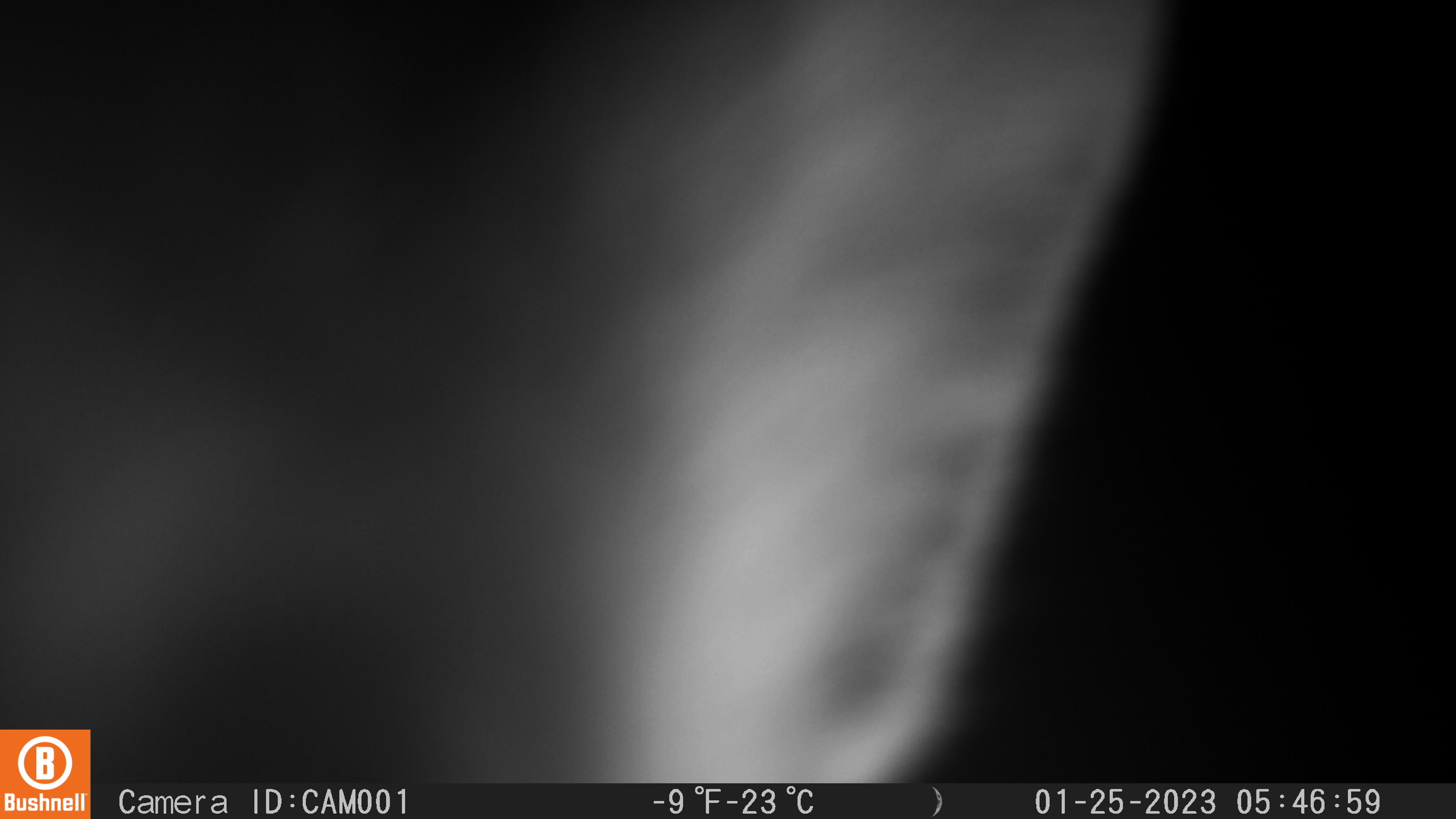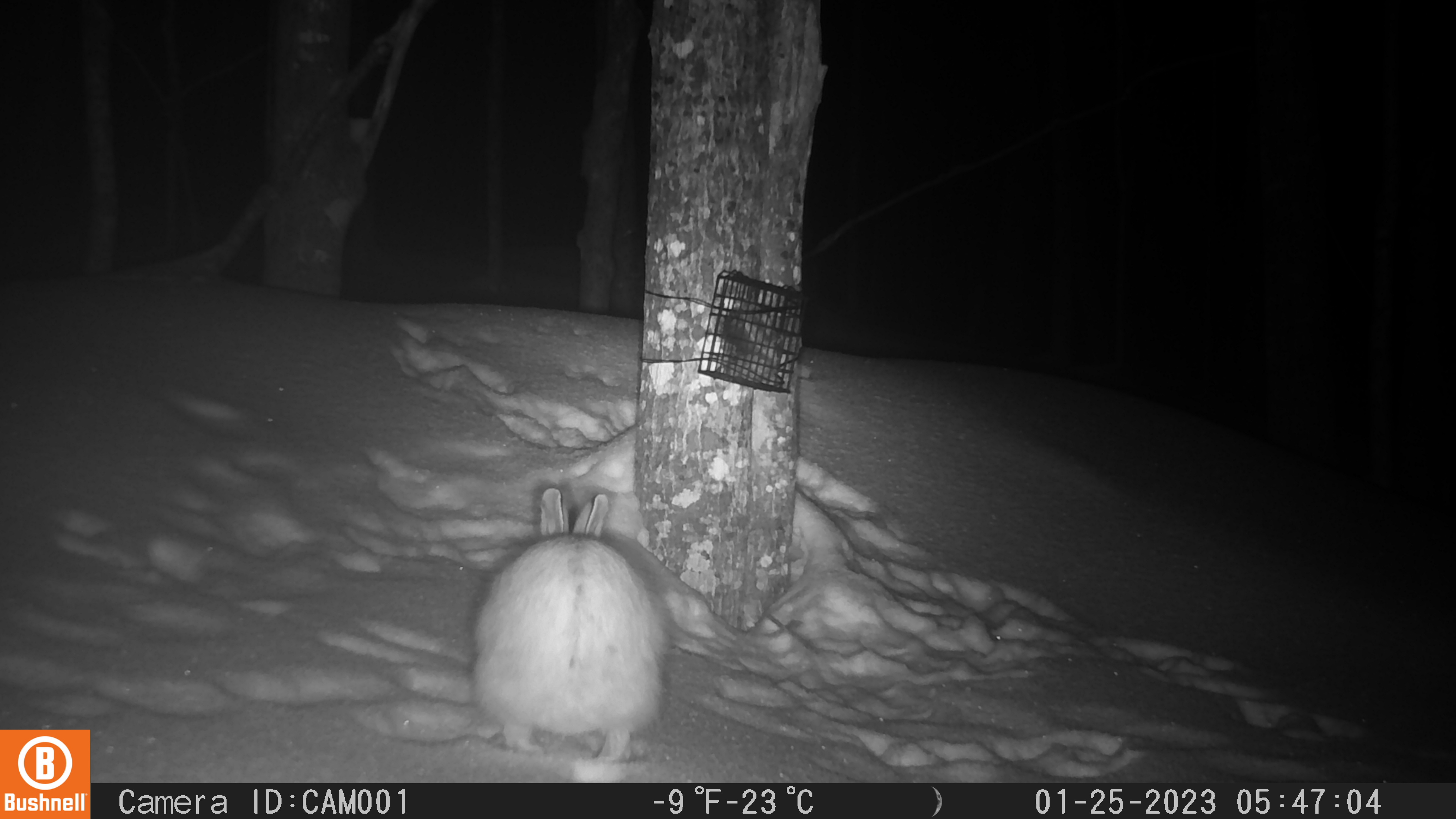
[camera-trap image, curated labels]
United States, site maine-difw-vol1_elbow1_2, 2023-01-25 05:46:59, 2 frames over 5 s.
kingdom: Animalia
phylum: Chordata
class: Mammalia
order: Lagomorpha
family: Leporidae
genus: Lepus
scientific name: Lepus americanus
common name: snowshoe hare